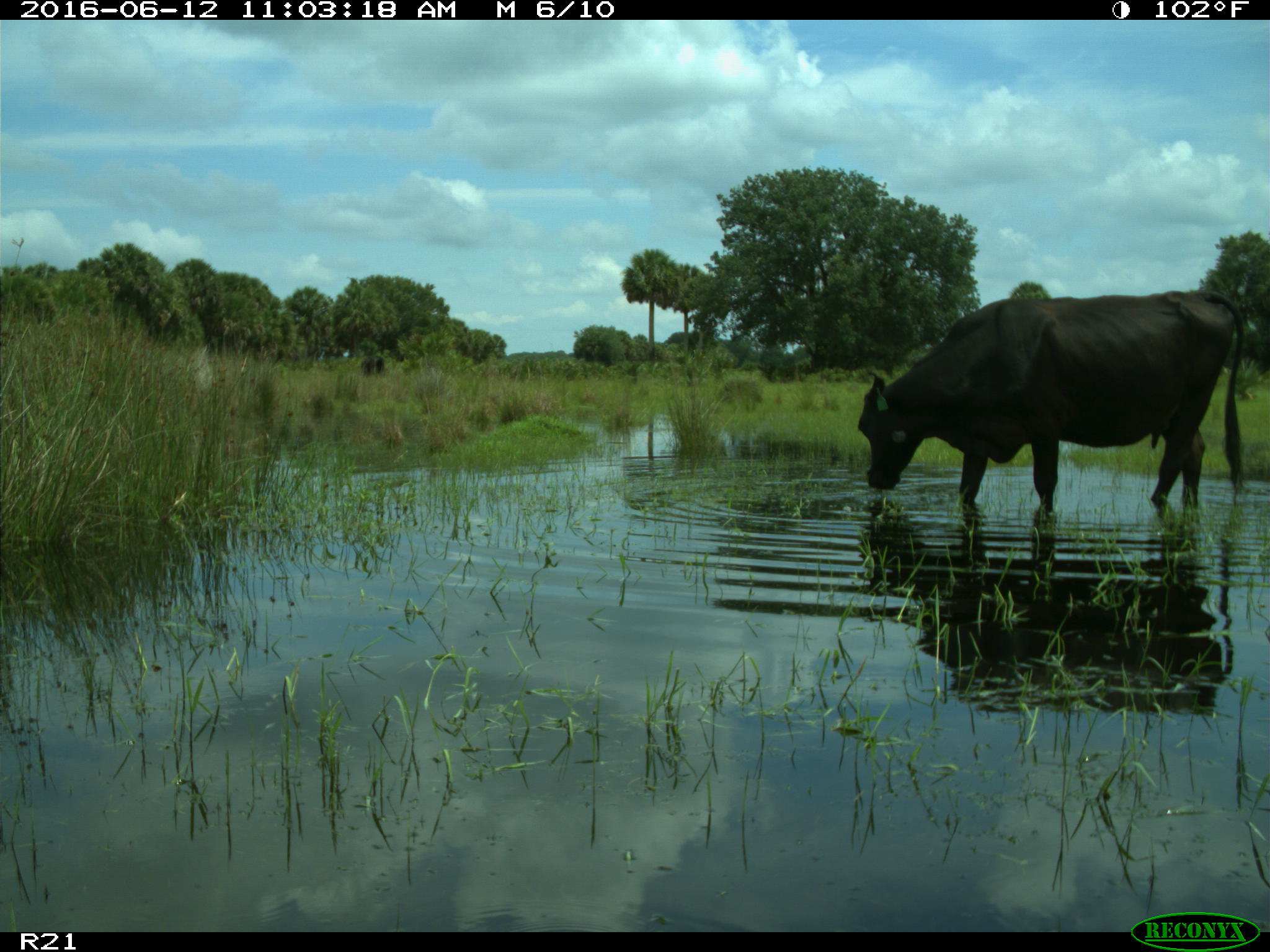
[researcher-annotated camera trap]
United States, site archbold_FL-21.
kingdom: Animalia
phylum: Chordata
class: Mammalia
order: Artiodactyla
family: Bovidae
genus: Bos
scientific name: Bos taurus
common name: domestic cow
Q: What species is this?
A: Bos taurus (domestic cow).